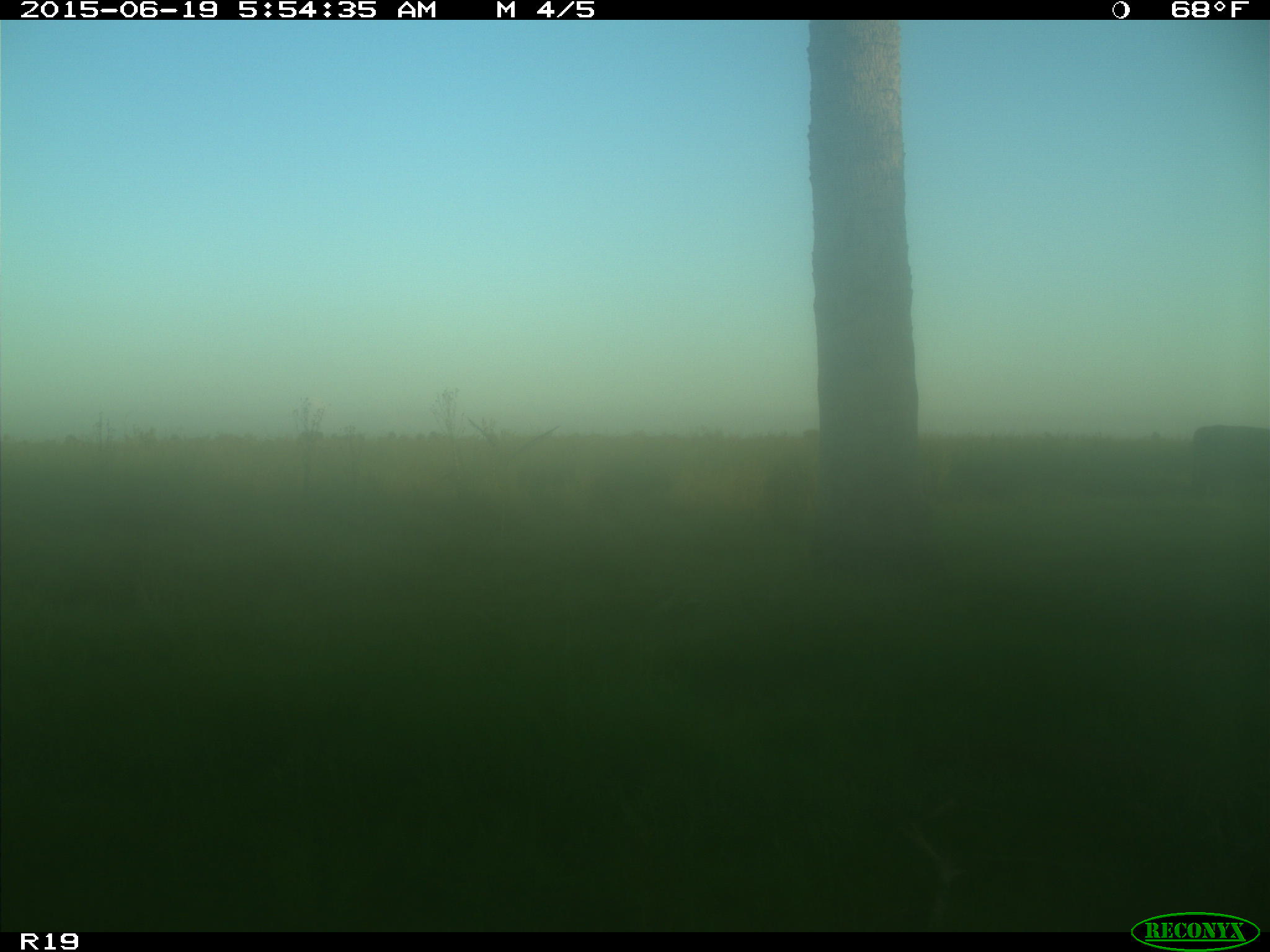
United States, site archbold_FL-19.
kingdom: Animalia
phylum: Chordata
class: Mammalia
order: Artiodactyla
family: Bovidae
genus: Bos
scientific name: Bos taurus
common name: domestic cow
Bos taurus (domestic cow).